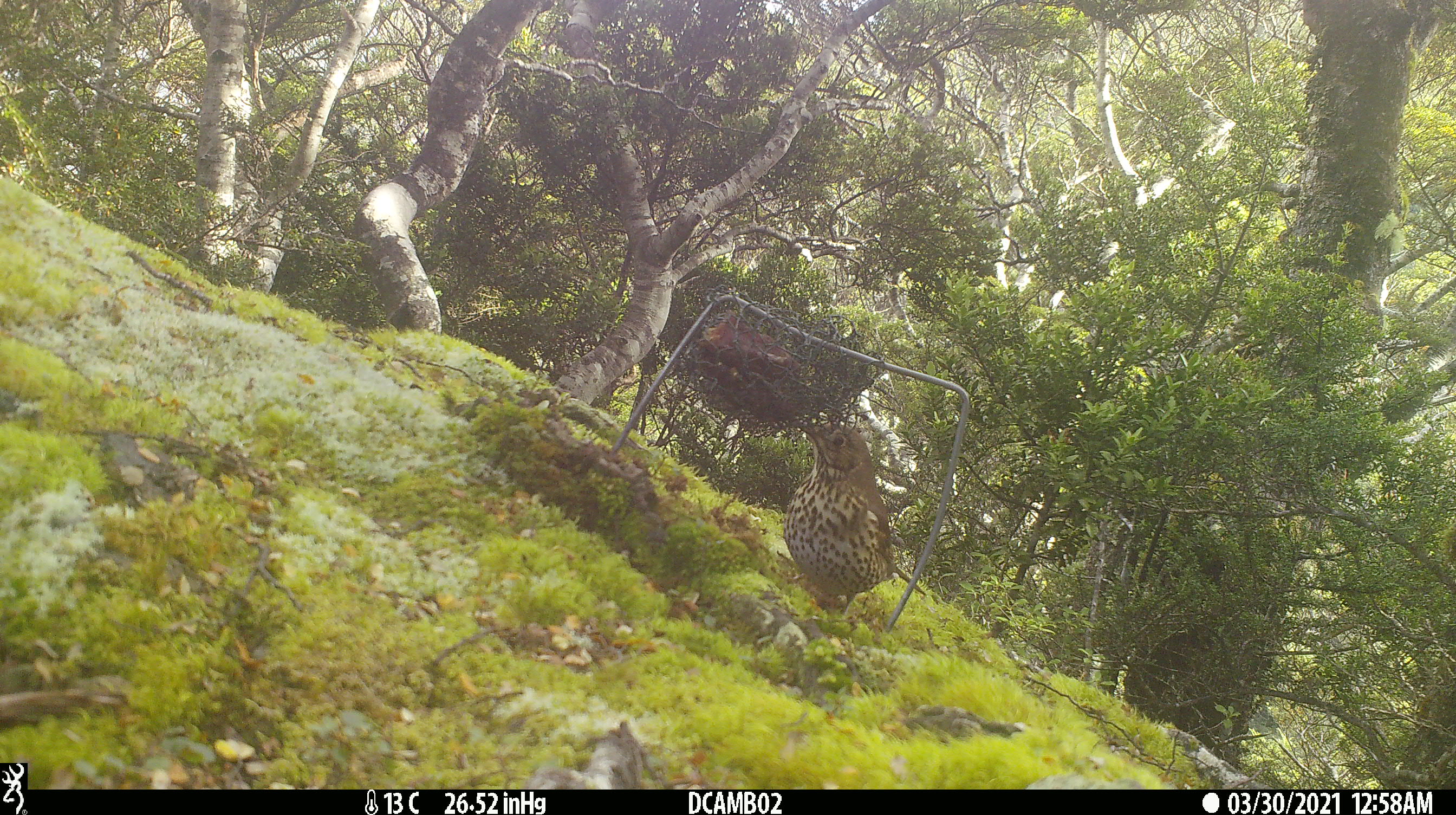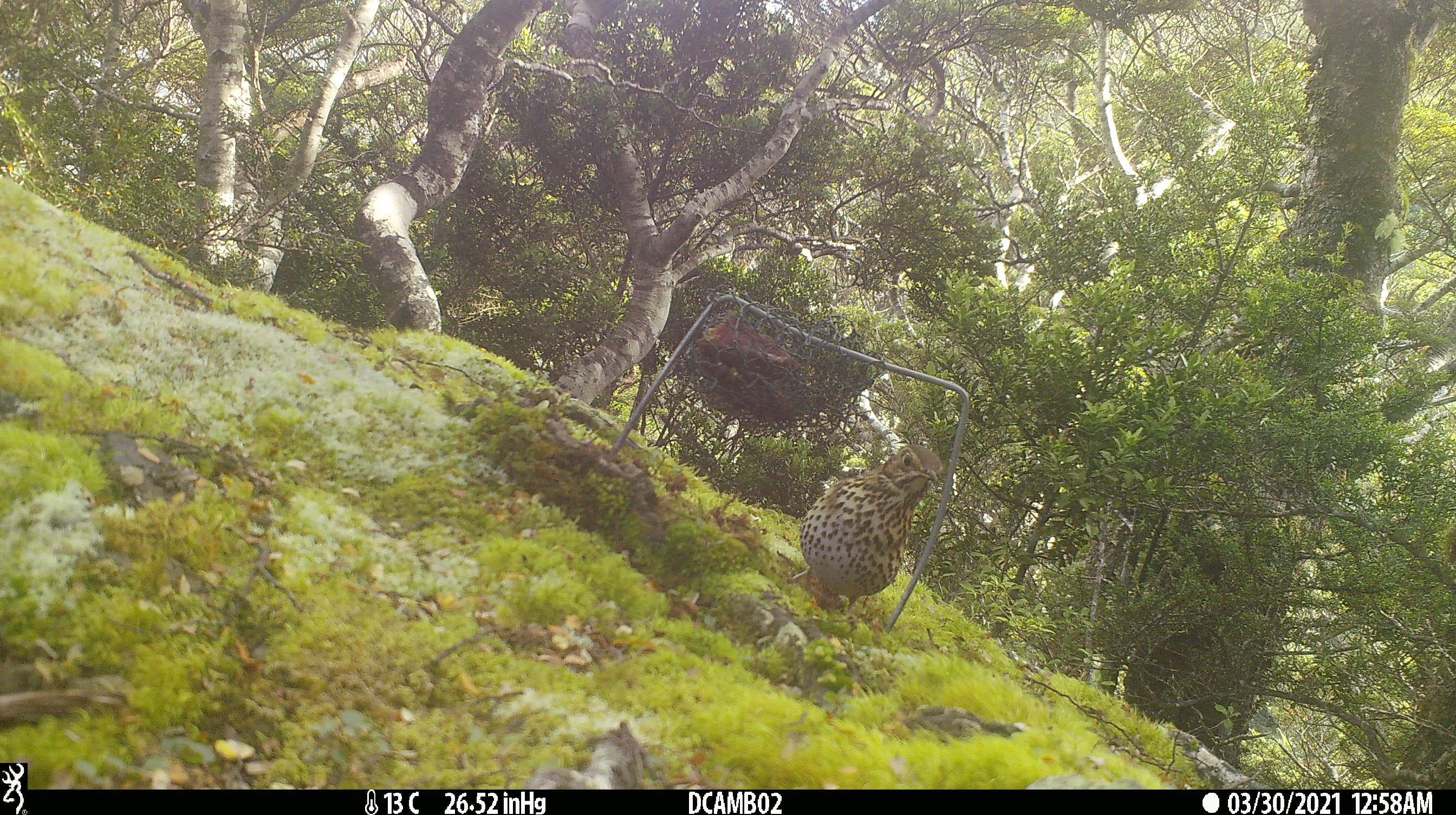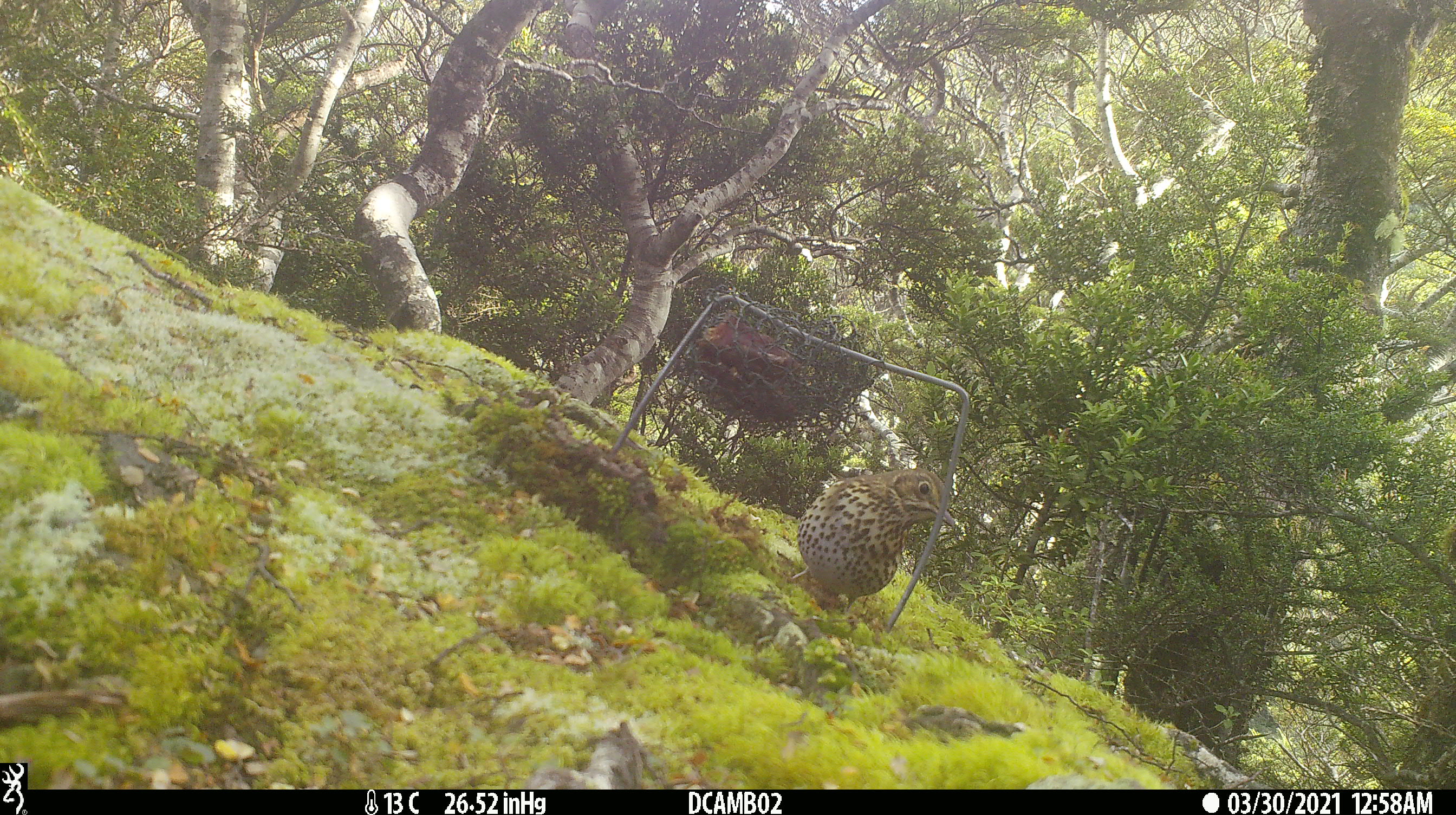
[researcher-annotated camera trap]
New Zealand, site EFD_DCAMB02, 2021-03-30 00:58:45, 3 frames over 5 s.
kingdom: Animalia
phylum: Chordata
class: Aves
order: Passeriformes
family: Turdidae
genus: Turdus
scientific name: Turdus philomelos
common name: song thrush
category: thrush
Thrush (song thrush) (Turdus philomelos).